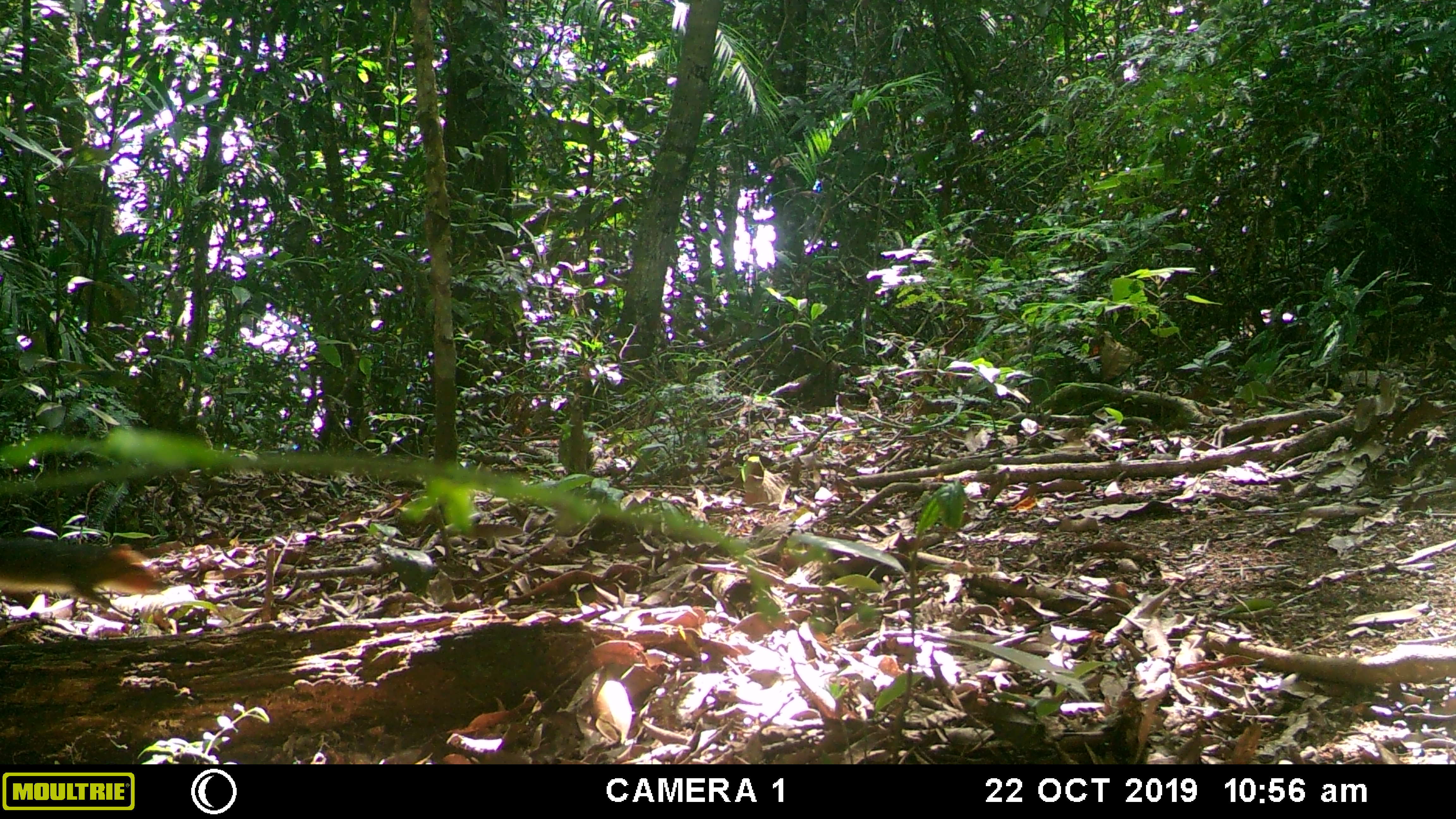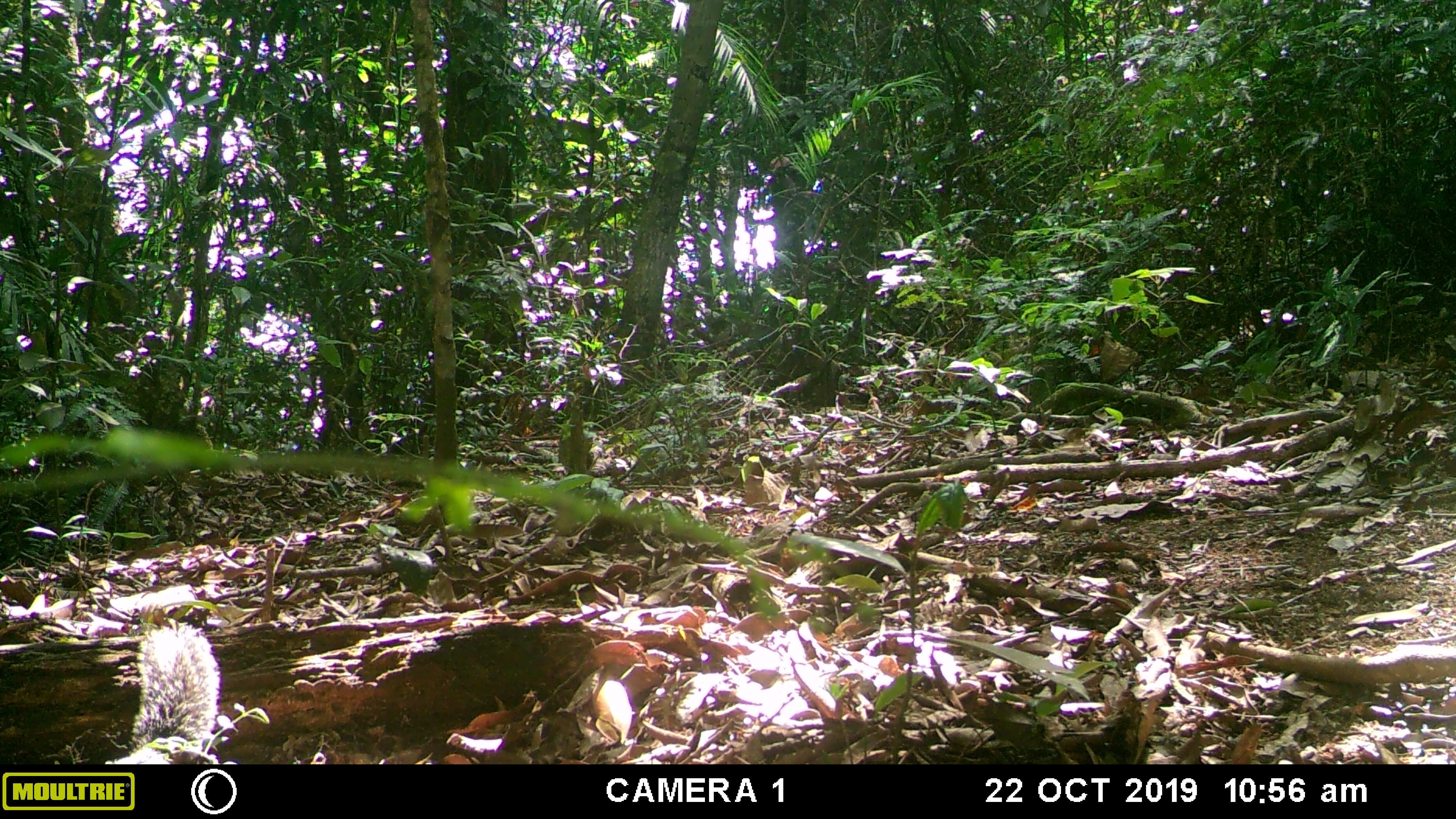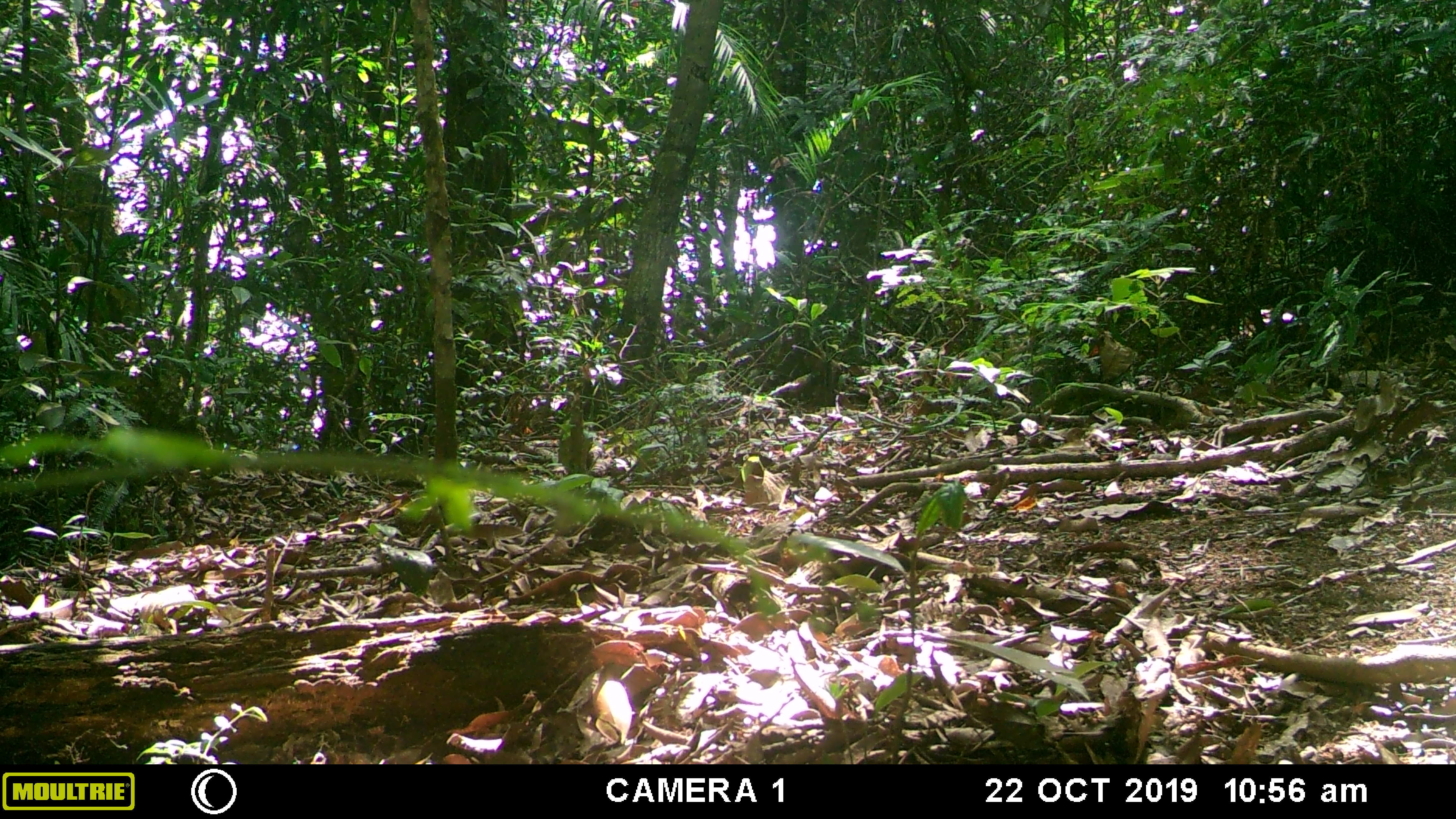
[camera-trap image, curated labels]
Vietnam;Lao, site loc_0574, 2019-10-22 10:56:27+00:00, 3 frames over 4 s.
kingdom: Animalia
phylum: Chordata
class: Mammalia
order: Rodentia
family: Sciuridae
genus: Dremomys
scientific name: Dremomys rufigenis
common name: red-cheeked squirrel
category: red cheeked squirrel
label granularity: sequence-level